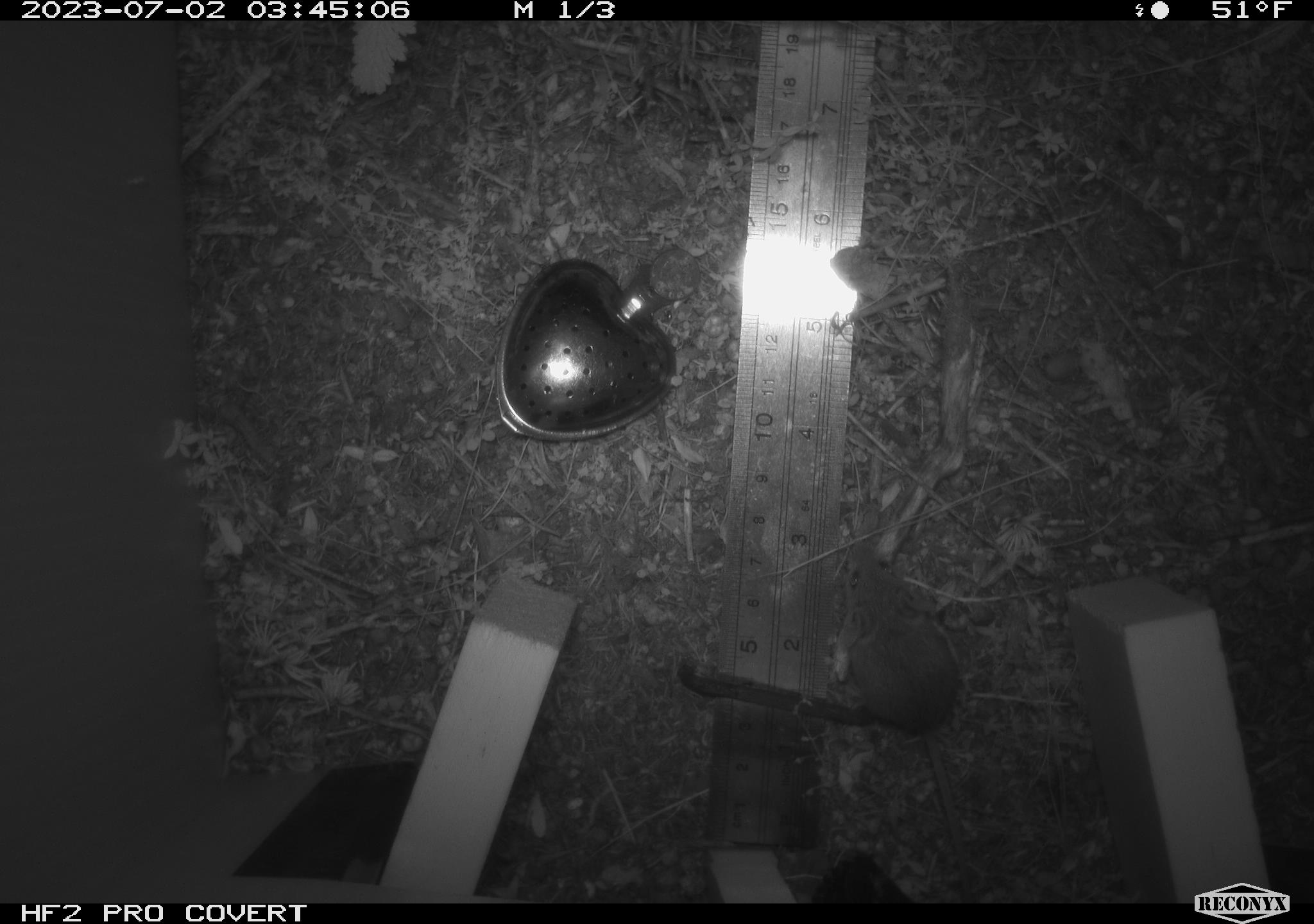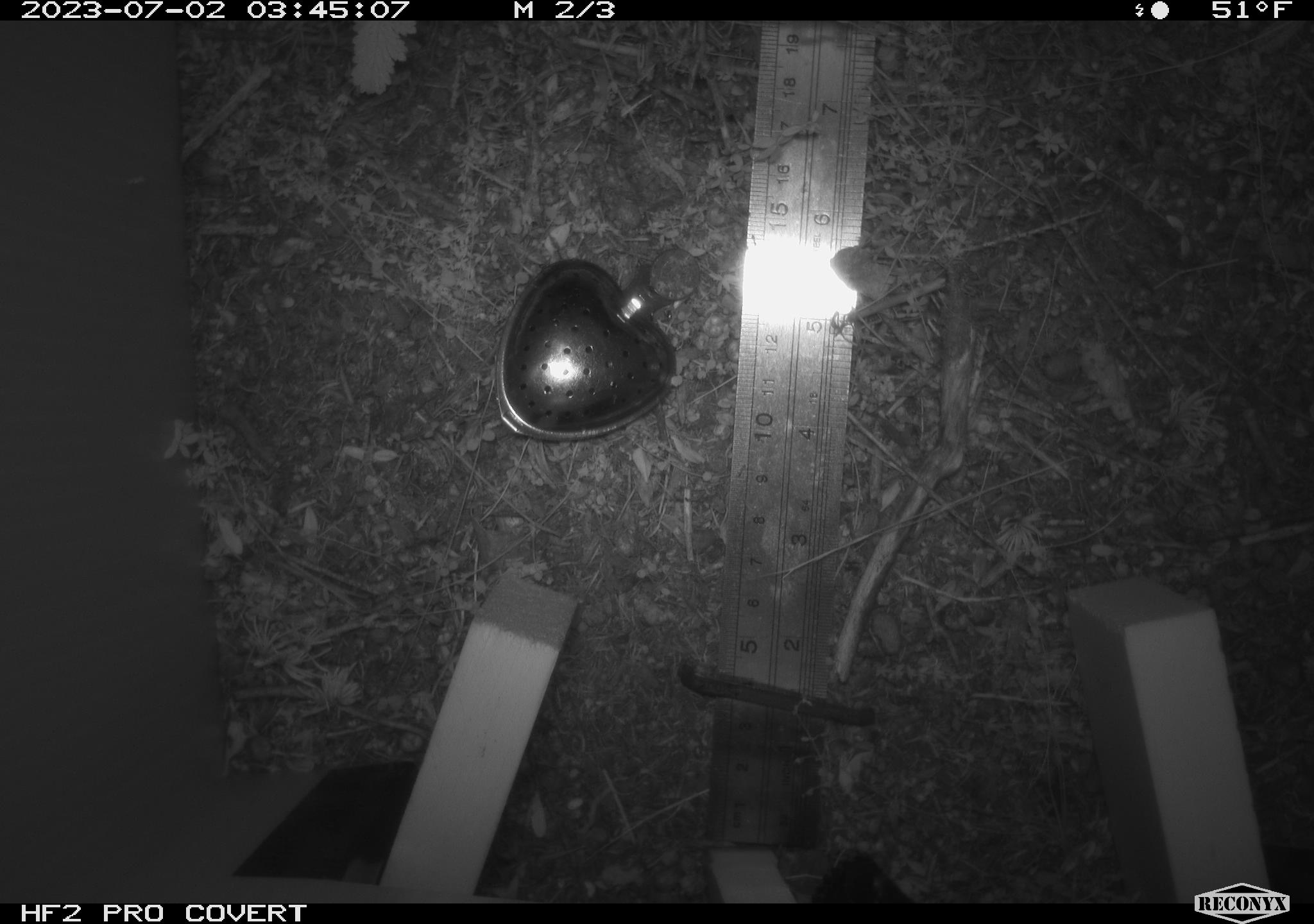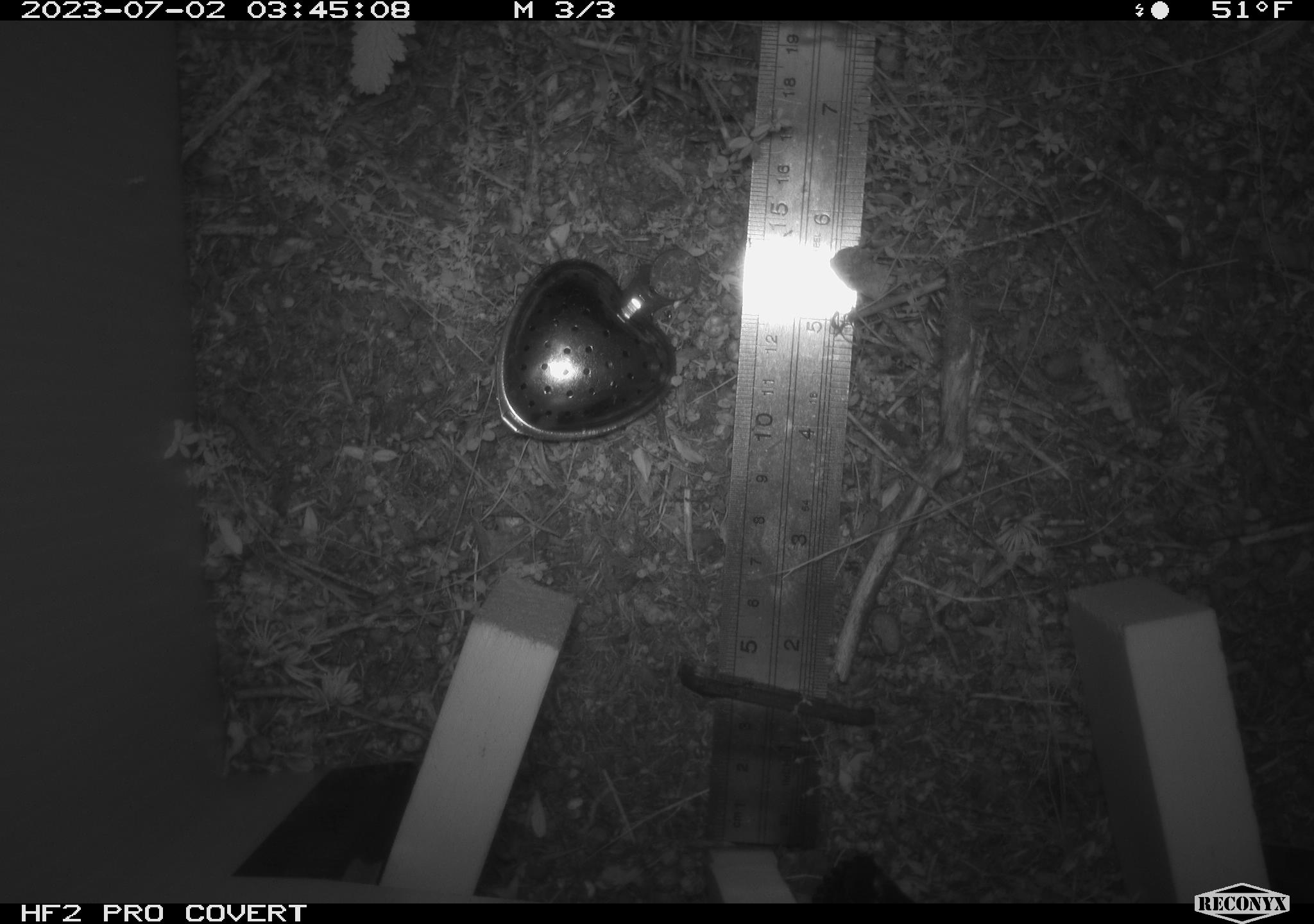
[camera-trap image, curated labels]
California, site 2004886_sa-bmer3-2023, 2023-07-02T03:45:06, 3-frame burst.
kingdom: Animalia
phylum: Chordata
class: Mammalia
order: Rodentia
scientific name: Rodentia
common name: mouse species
Mouse species (Rodentia).